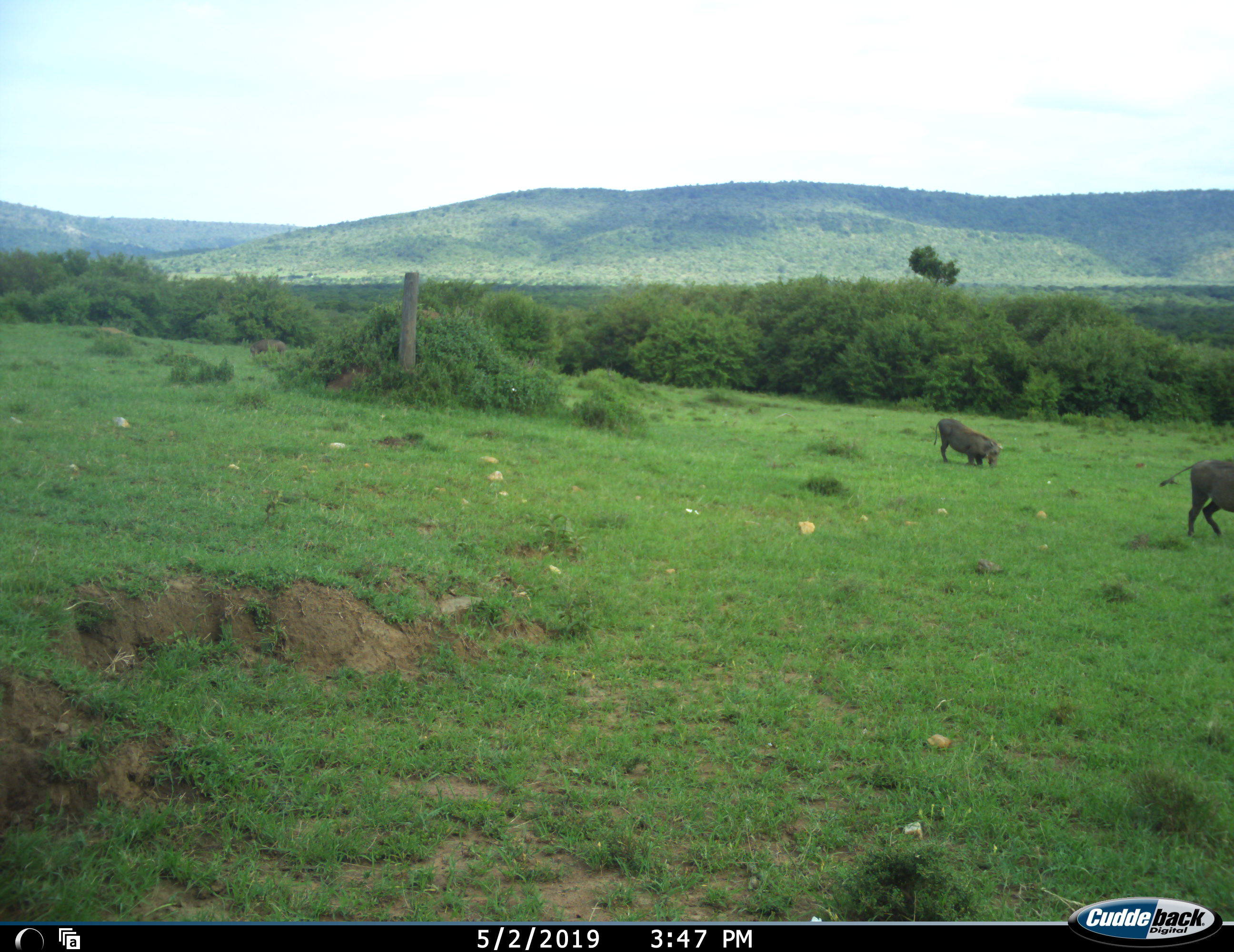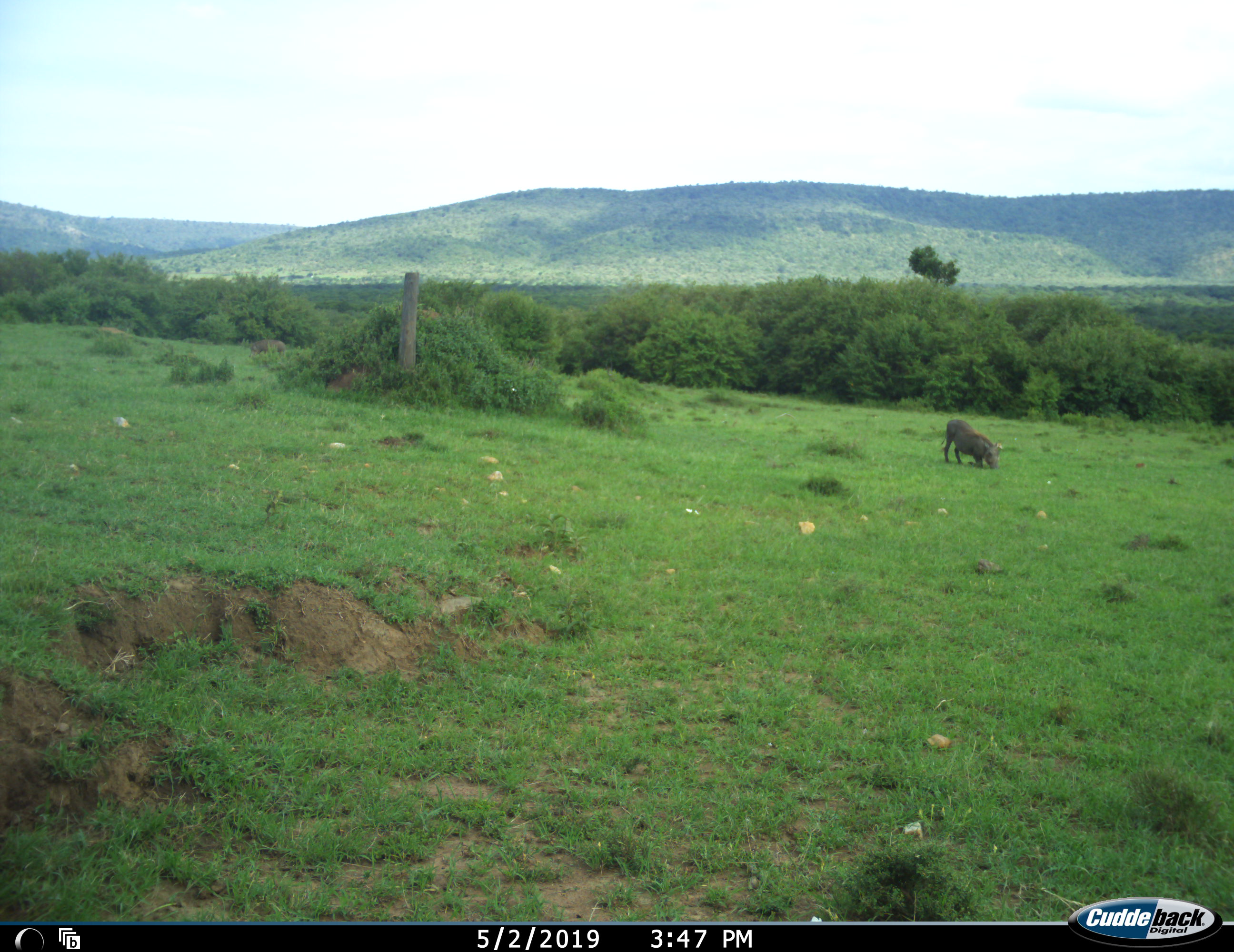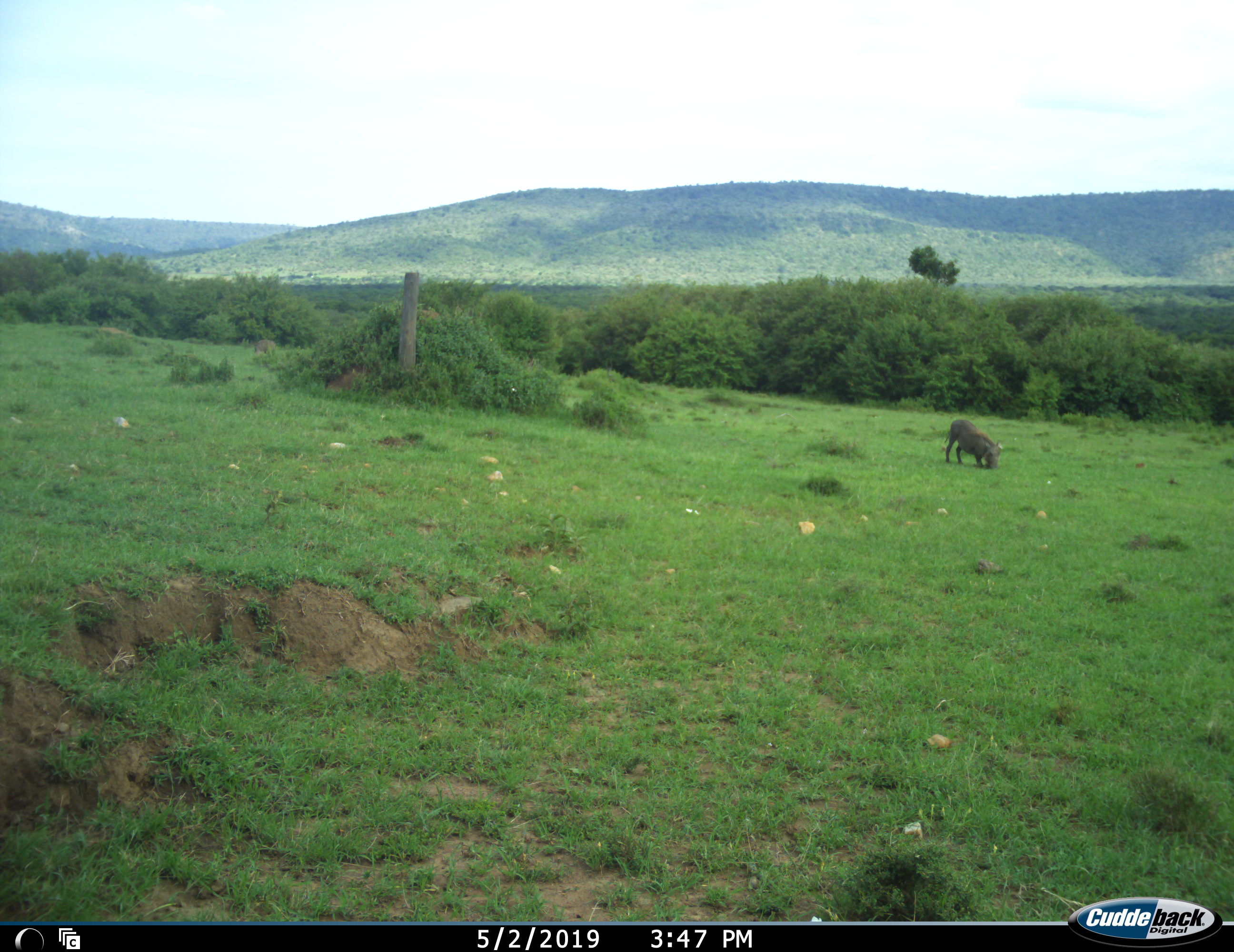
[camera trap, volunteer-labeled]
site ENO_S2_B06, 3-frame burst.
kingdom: Animalia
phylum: Chordata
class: Mammalia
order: Artiodactyla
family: Suidae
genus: Phacochoerus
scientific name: Phacochoerus africanus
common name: warthog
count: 3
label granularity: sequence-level